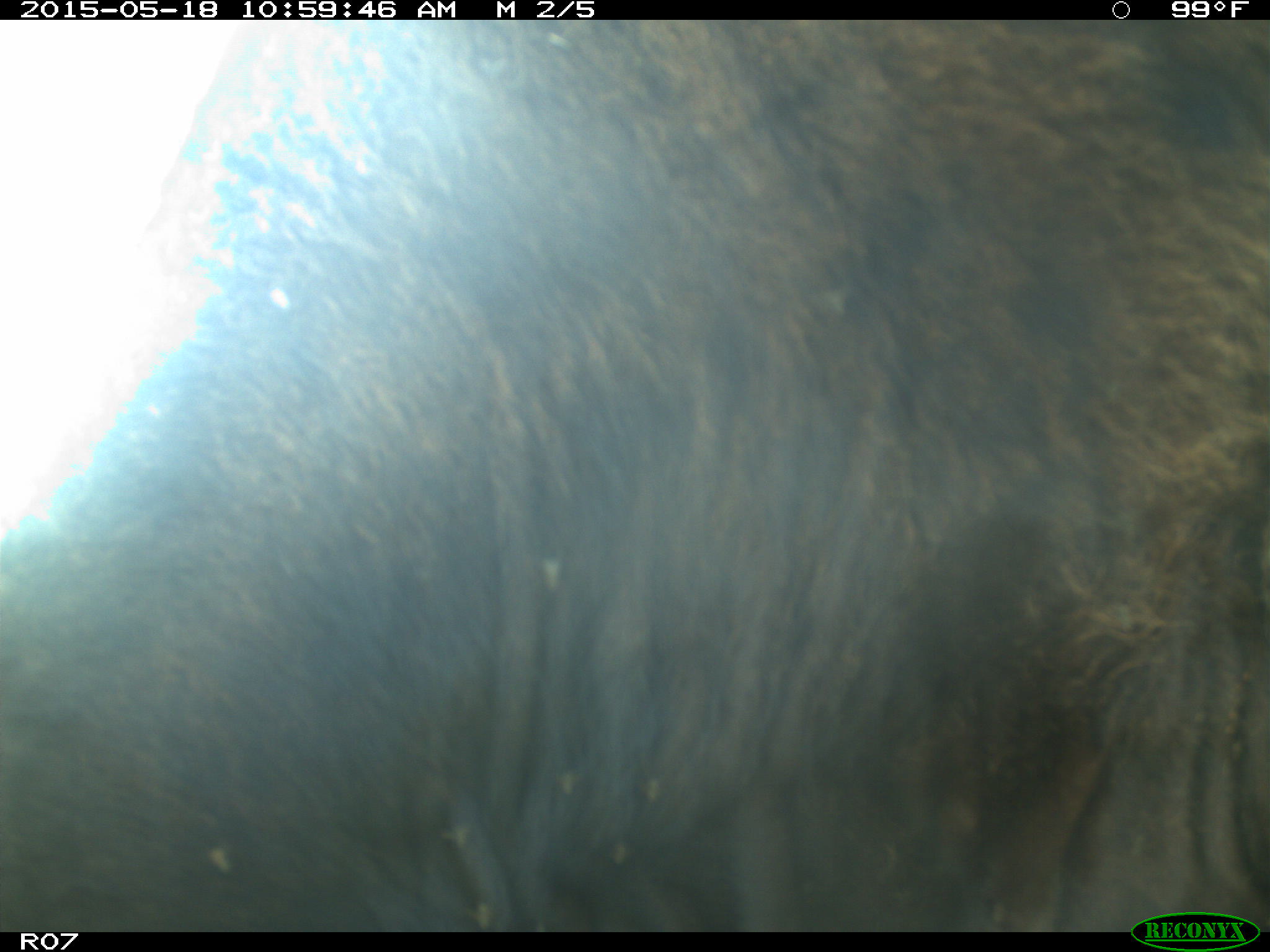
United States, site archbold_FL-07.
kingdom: Animalia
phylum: Chordata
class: Mammalia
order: Artiodactyla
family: Bovidae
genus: Bos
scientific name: Bos taurus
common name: domestic cow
Bos taurus (domestic cow).